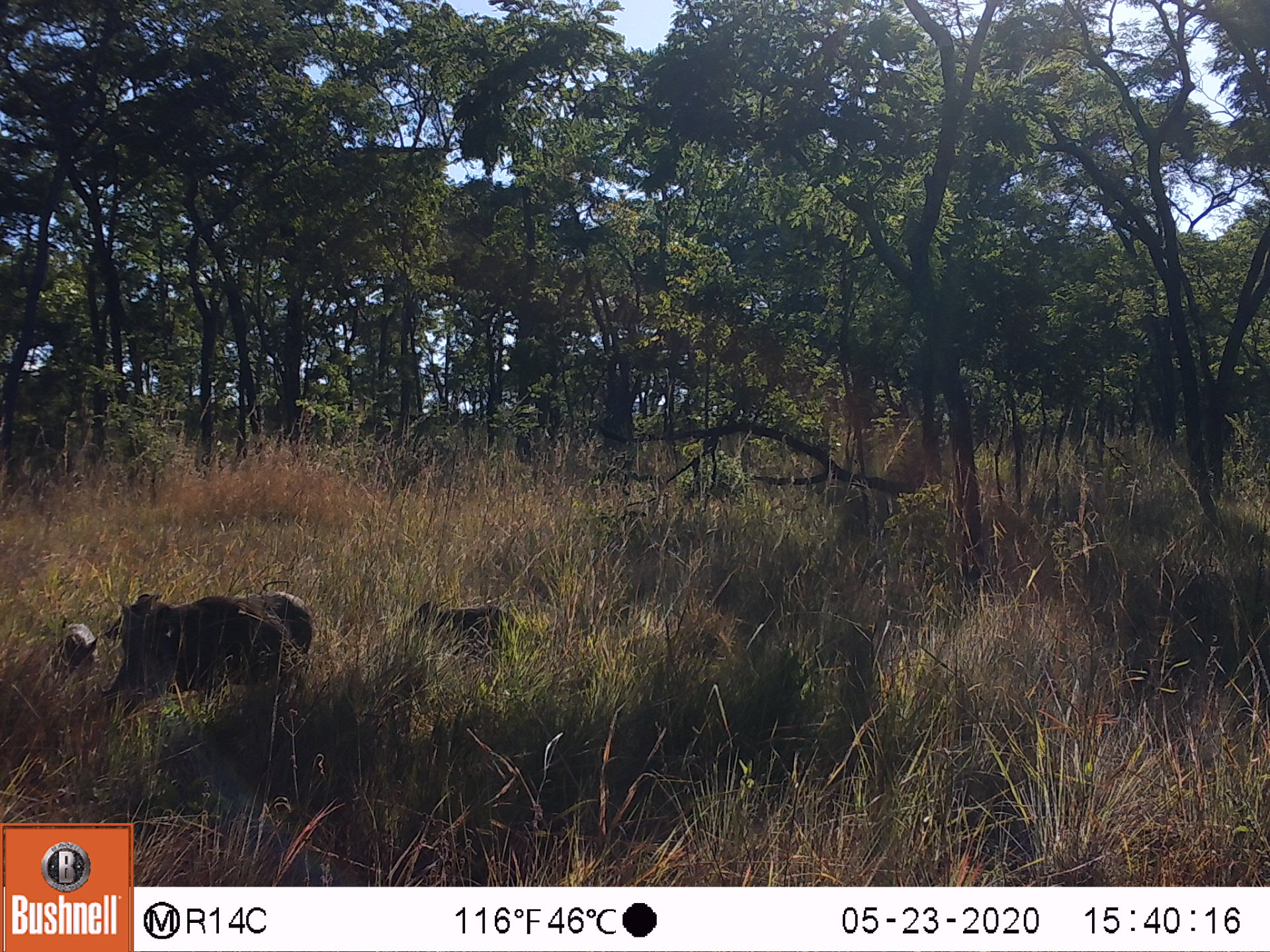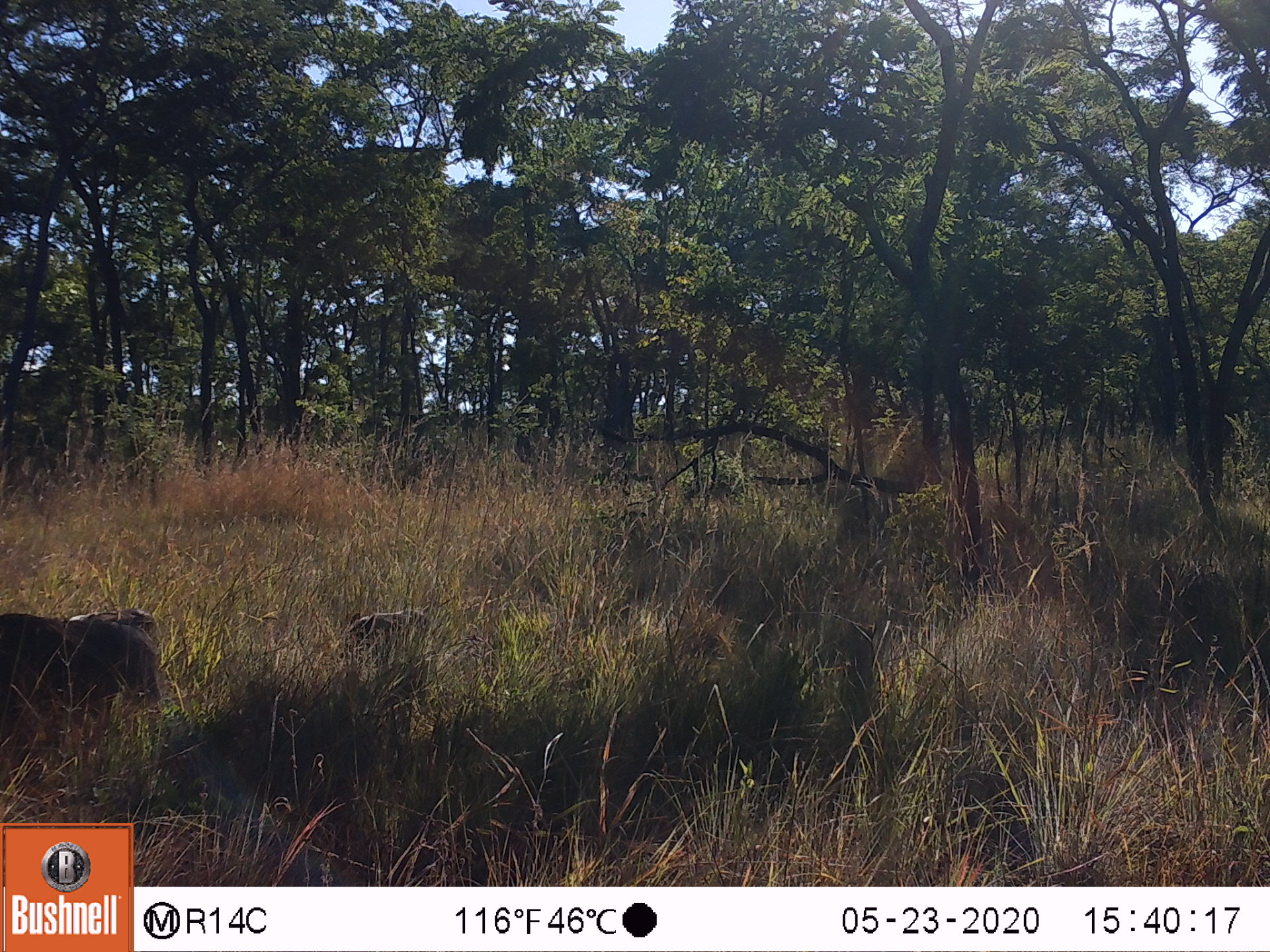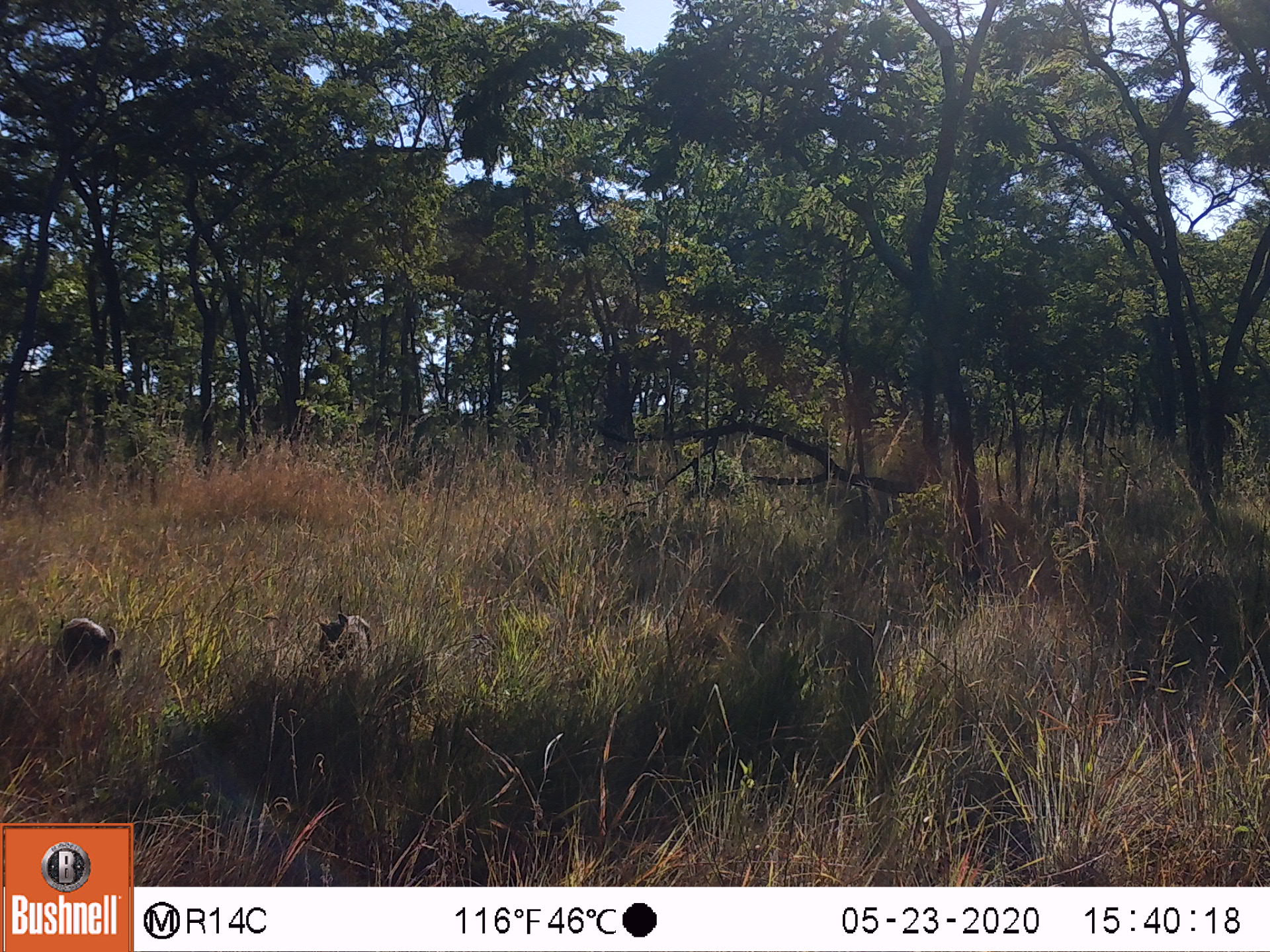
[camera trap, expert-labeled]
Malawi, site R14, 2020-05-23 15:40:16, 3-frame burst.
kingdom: Animalia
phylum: Chordata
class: Mammalia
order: Artiodactyla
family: Suidae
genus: Phacochoerus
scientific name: Phacochoerus africanus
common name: common warthog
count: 3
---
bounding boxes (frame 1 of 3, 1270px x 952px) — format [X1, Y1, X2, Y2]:
common warthog: [106, 590, 310, 713]; [406, 597, 521, 631]; [49, 624, 96, 681]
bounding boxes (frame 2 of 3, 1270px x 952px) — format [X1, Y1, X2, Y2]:
common warthog: [0, 609, 163, 772]; [344, 604, 427, 648]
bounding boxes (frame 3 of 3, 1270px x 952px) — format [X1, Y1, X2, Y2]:
common warthog: [42, 611, 130, 685]; [315, 606, 378, 659]